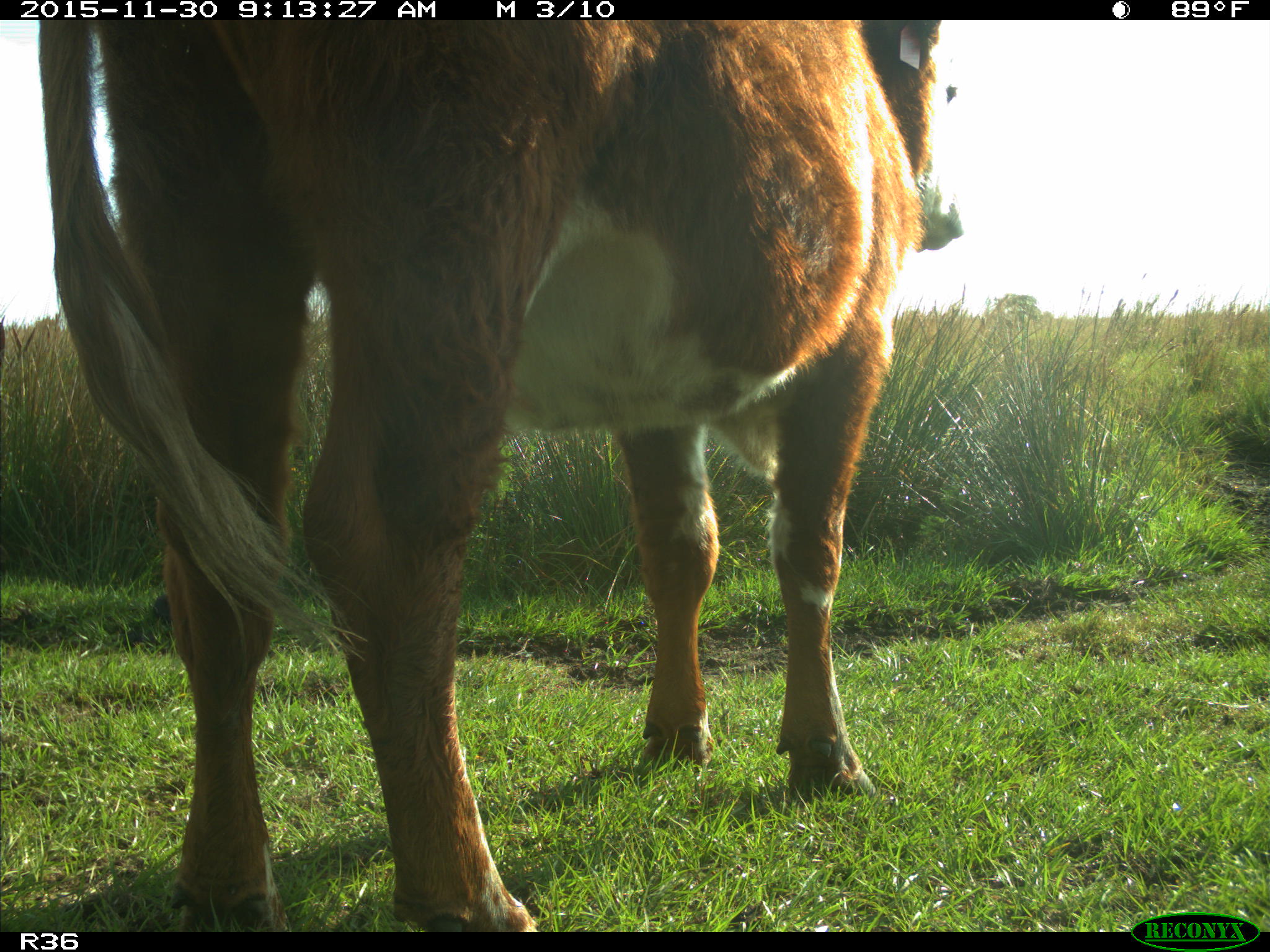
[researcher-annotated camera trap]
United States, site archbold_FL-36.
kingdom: Animalia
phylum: Chordata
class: Mammalia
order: Artiodactyla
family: Bovidae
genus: Bos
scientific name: Bos taurus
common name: domestic cow